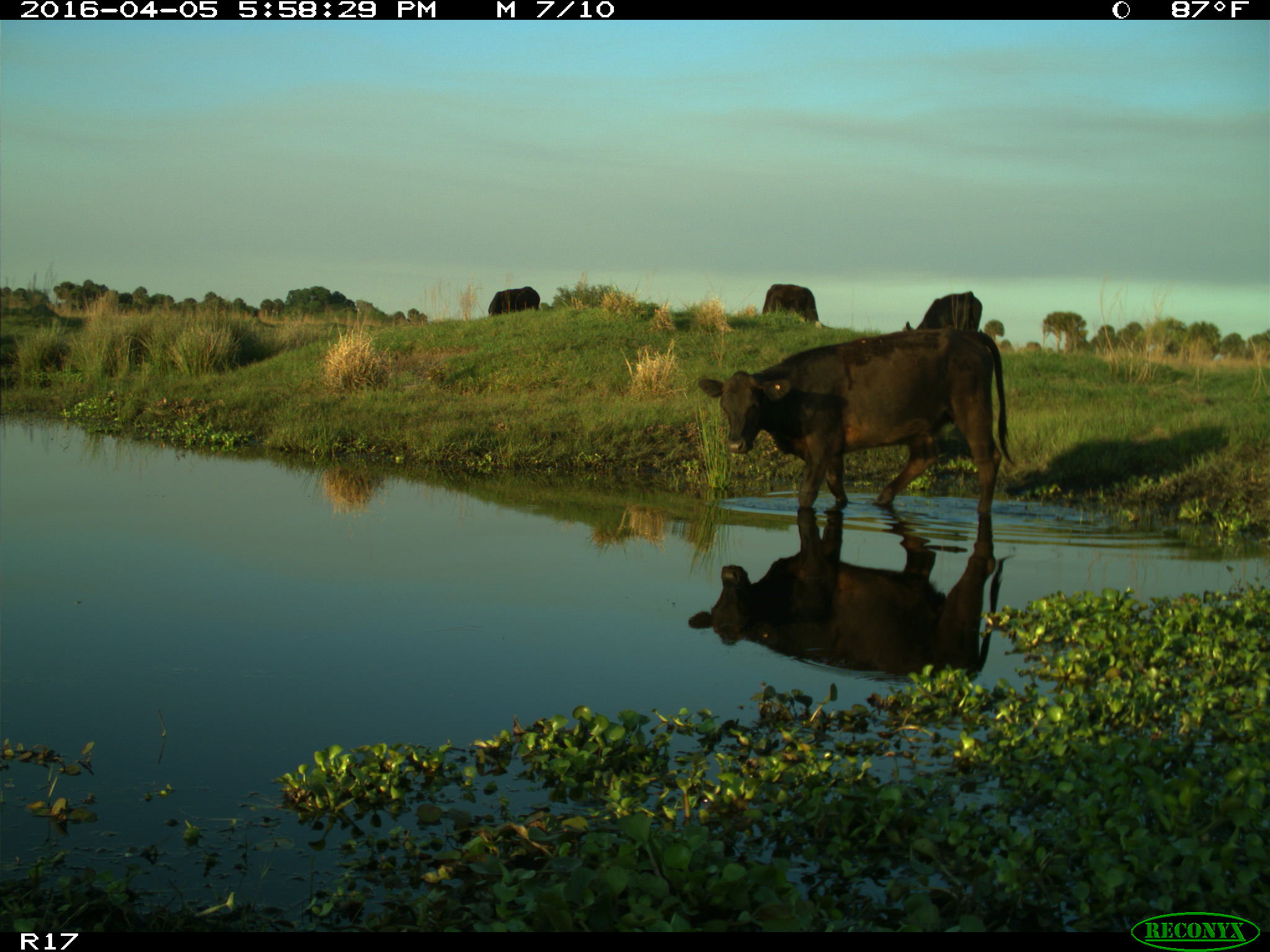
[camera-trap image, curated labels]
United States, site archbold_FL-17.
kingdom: Animalia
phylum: Chordata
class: Mammalia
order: Artiodactyla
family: Bovidae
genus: Bos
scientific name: Bos taurus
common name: domestic cow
Bos taurus (domestic cow).